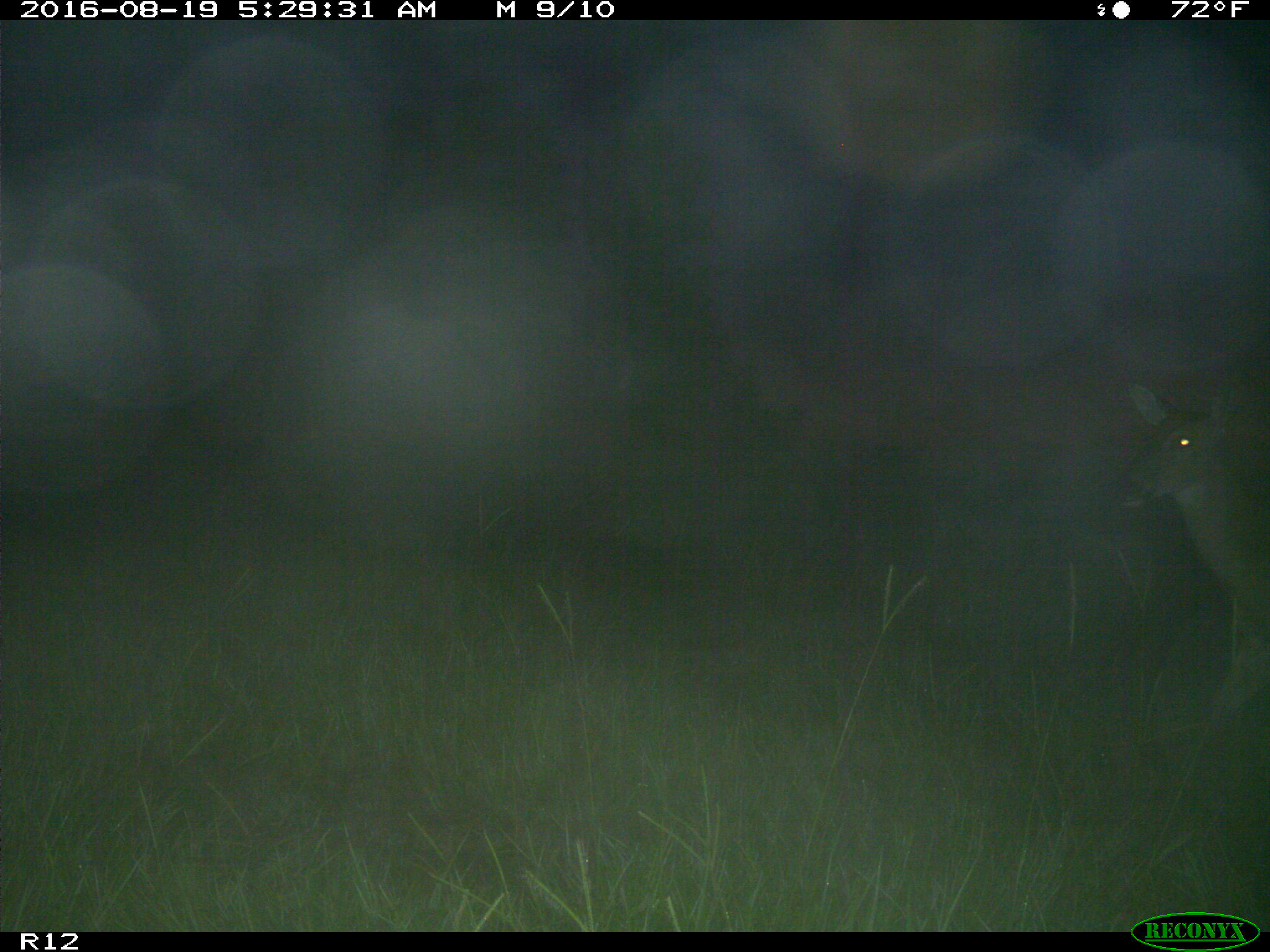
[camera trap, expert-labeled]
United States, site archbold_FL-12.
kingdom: Animalia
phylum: Chordata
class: Mammalia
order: Artiodactyla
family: Cervidae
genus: Odocoileus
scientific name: Odocoileus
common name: deer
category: unidentified deer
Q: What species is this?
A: Unidentified deer (deer) (Odocoileus).